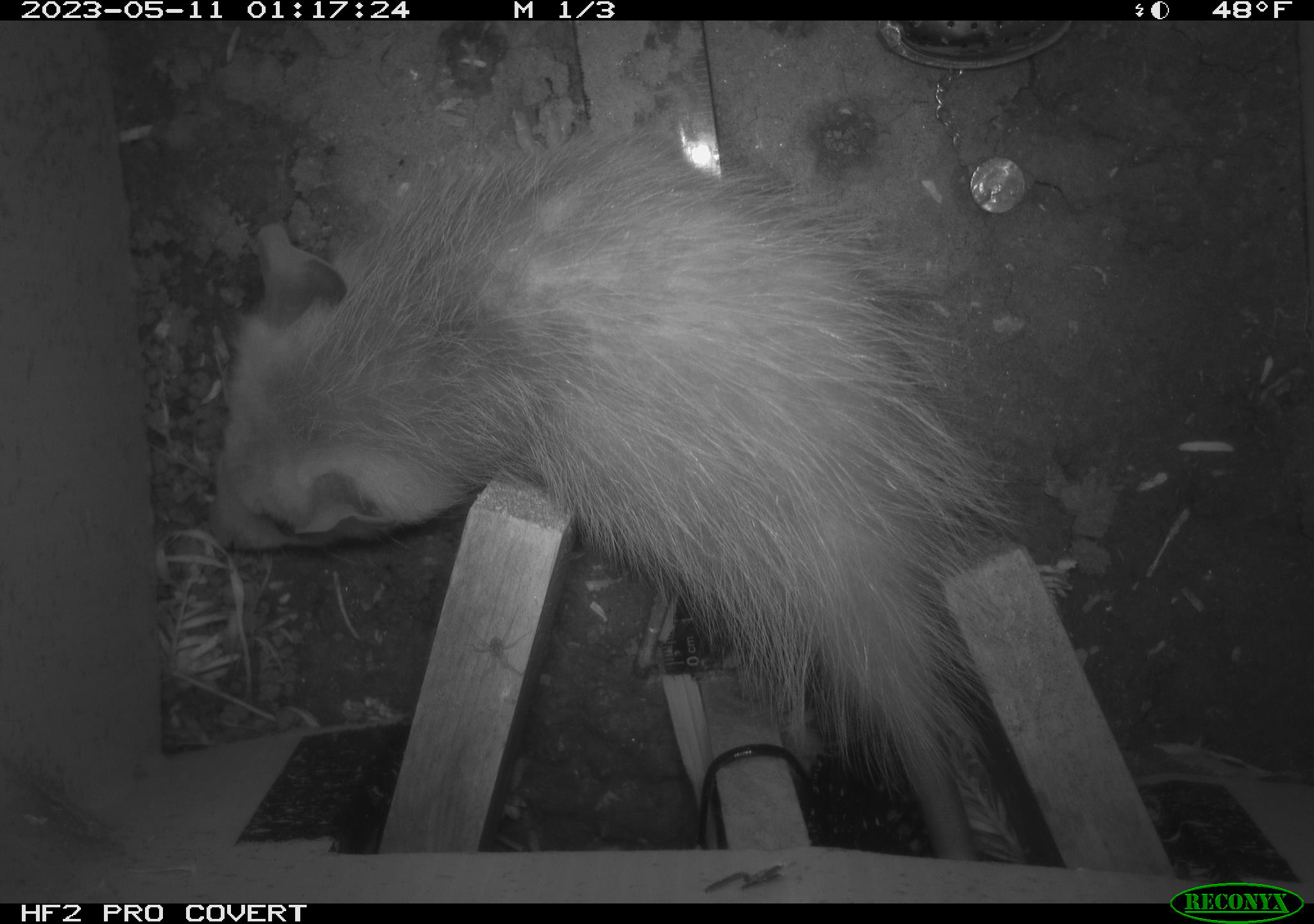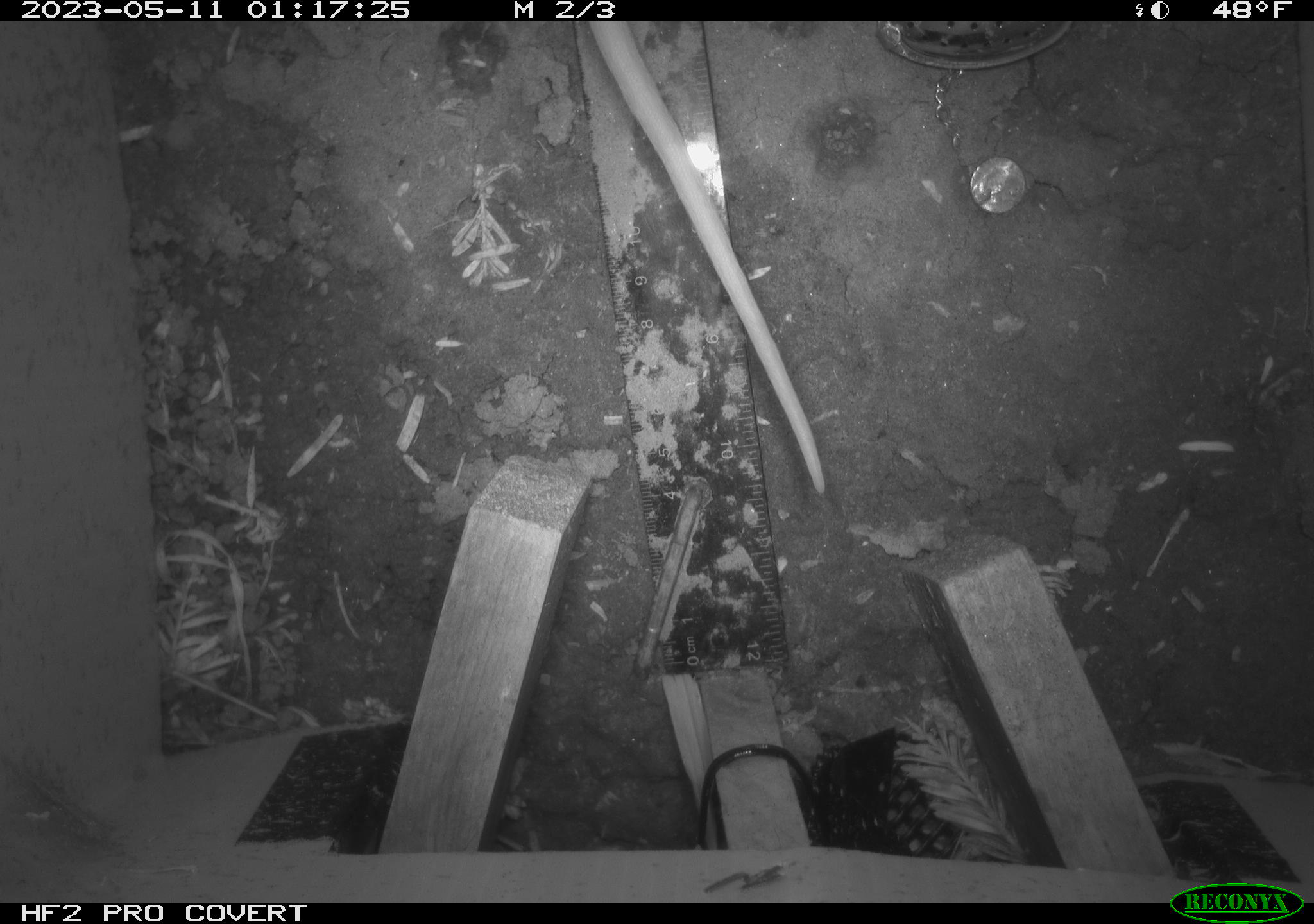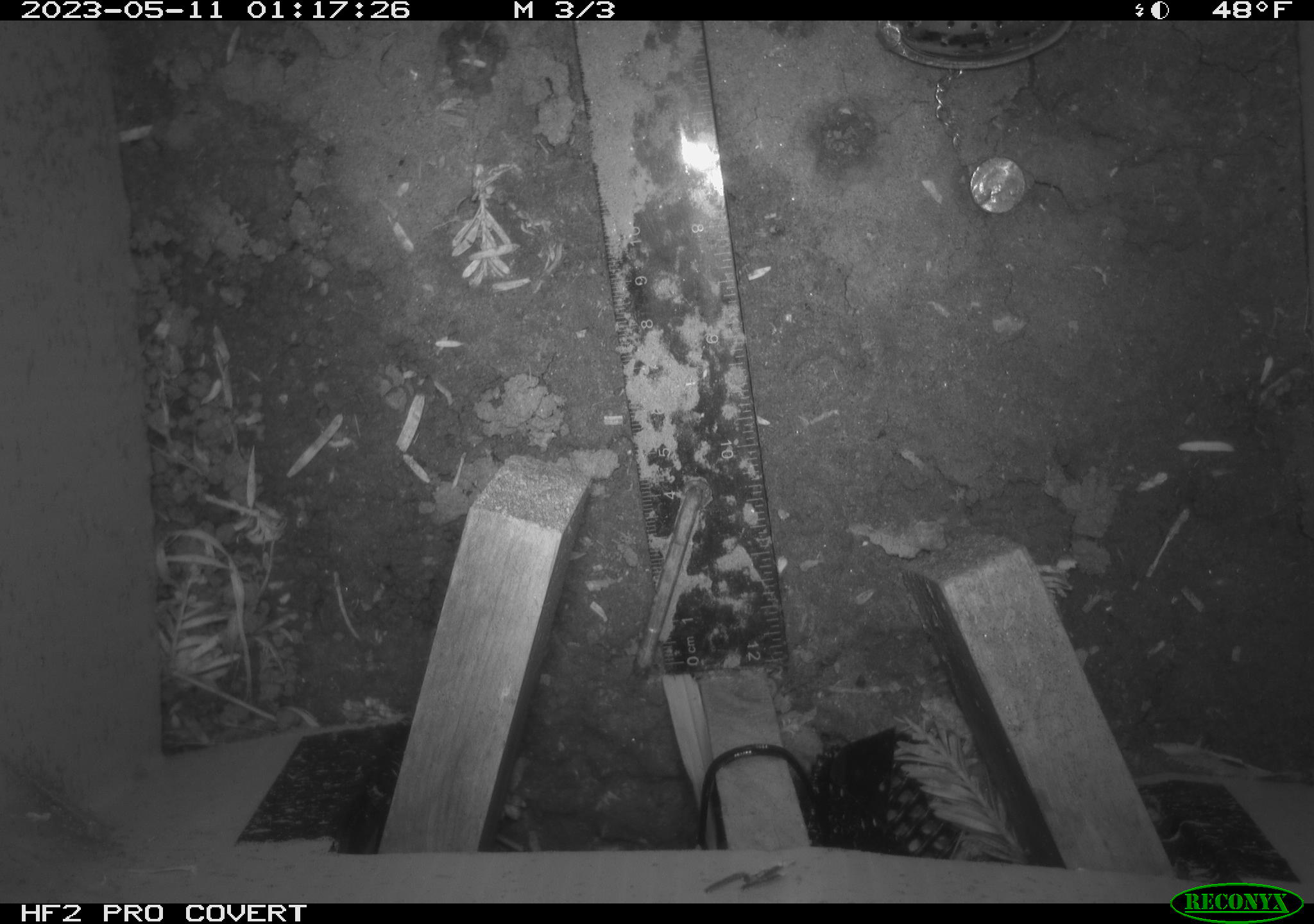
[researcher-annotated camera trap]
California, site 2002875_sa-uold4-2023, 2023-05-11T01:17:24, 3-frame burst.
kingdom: Animalia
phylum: Chordata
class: Mammalia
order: Didelphimorphia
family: Didelphidae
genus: Didelphis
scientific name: Didelphis virginiana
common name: virginia opossum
Virginia opossum (Didelphis virginiana).